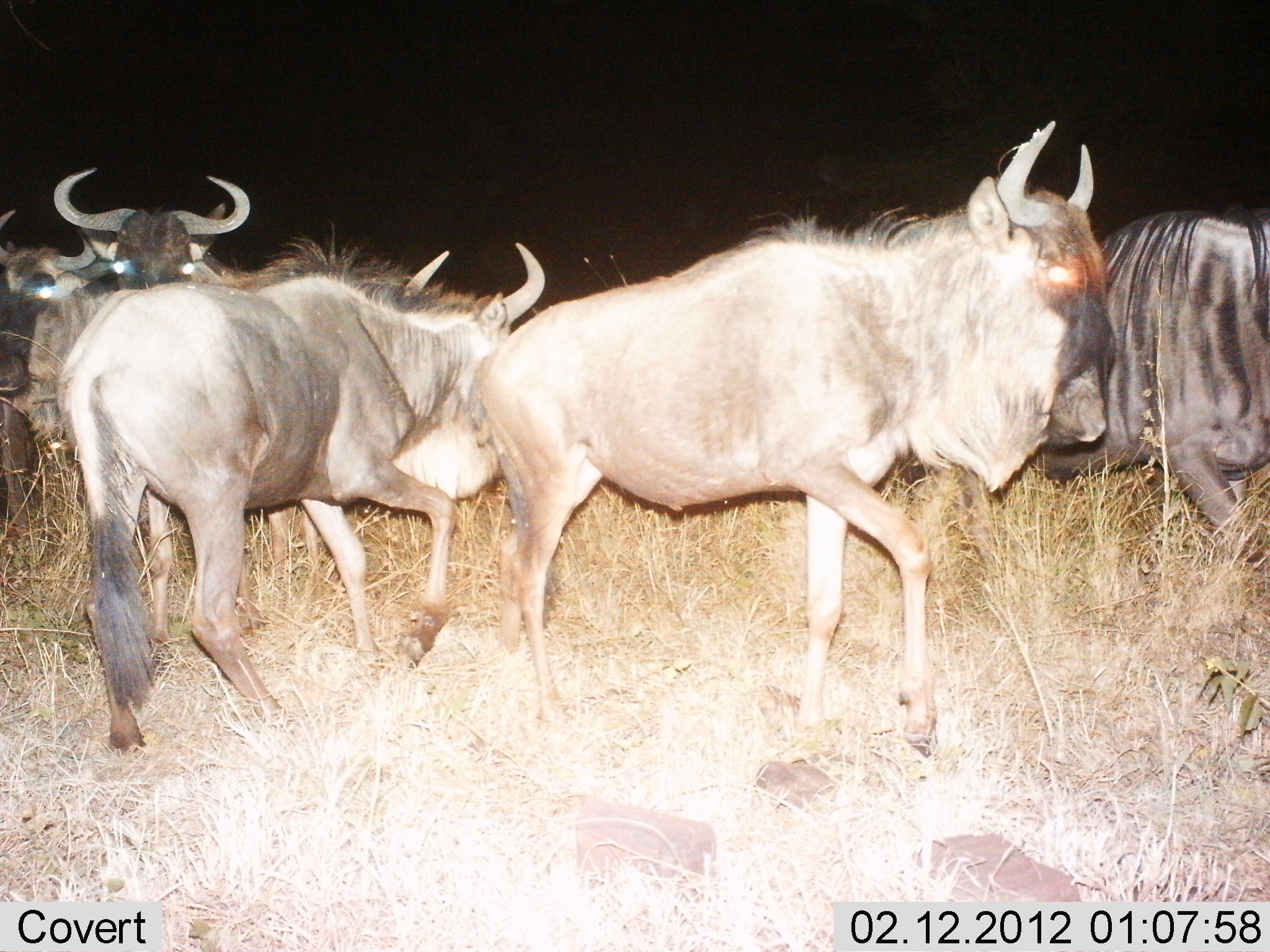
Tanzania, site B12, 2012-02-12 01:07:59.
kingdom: Animalia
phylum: Chordata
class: Mammalia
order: Artiodactyla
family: Bovidae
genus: Connochaetes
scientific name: Connochaetes taurinus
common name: blue wildebeest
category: wildebeest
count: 5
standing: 62%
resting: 0%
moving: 81%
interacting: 8%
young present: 0%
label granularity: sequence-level